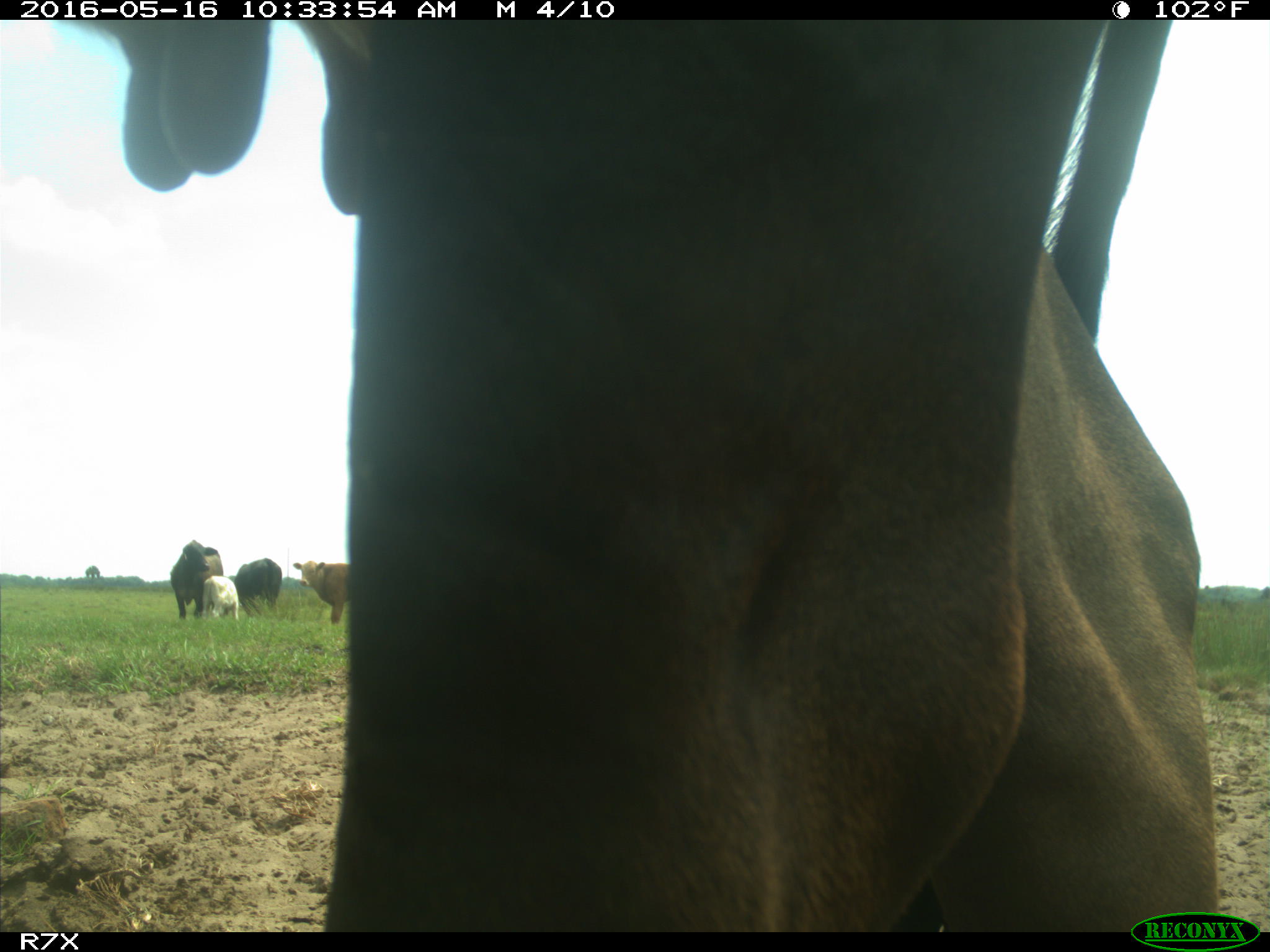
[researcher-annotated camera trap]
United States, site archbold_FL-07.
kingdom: Animalia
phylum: Chordata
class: Mammalia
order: Artiodactyla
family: Bovidae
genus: Bos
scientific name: Bos taurus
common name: domestic cow